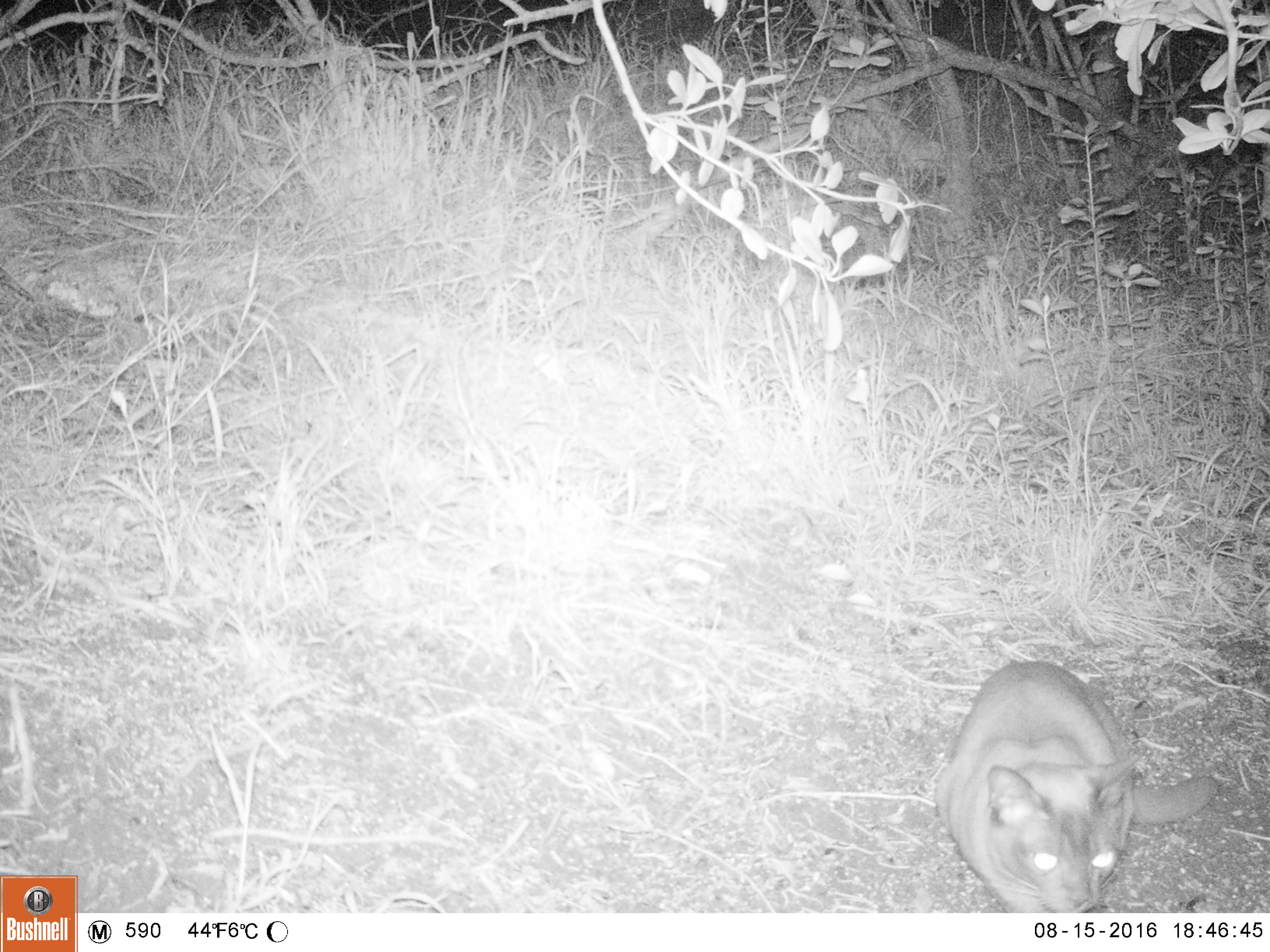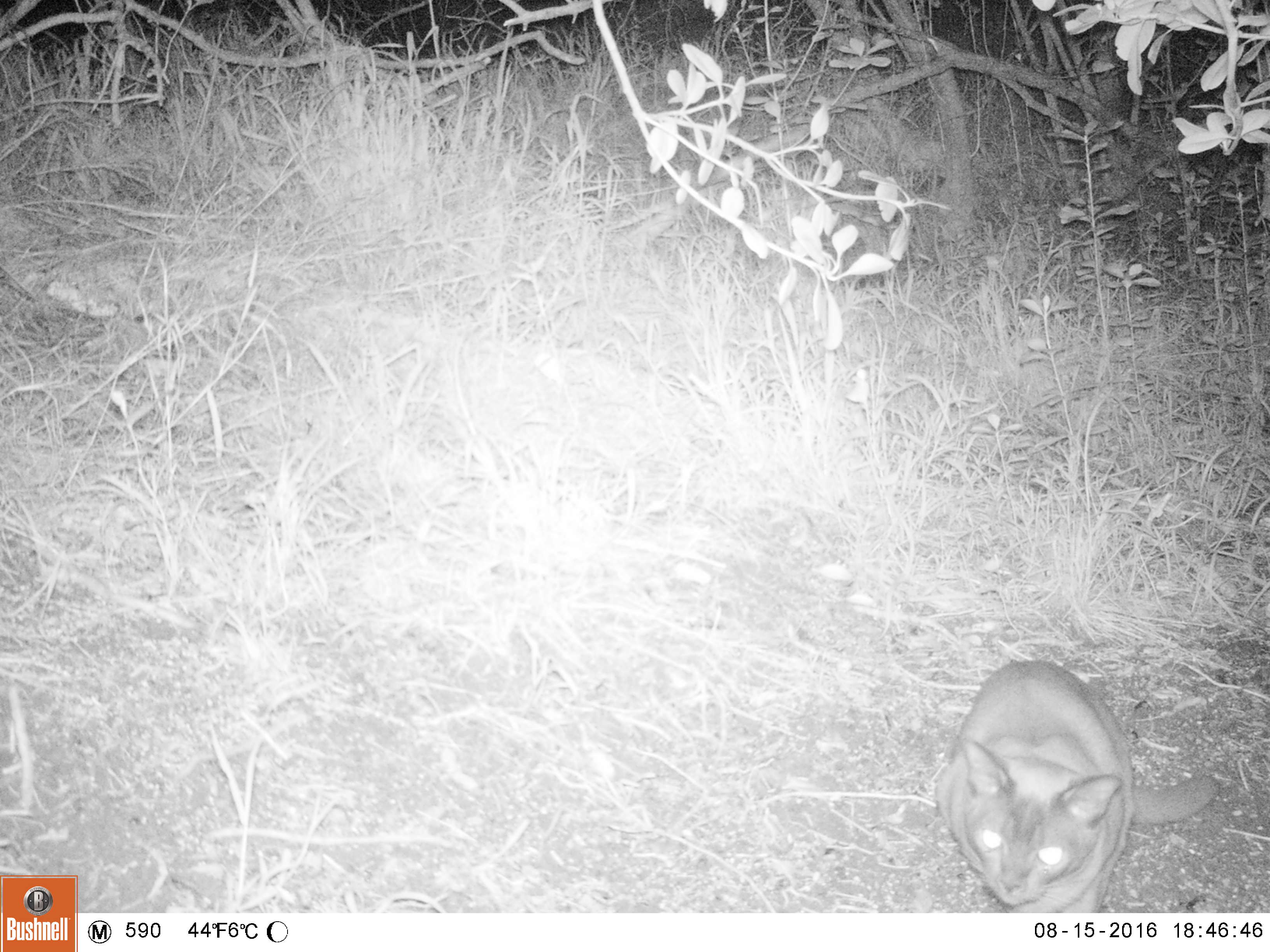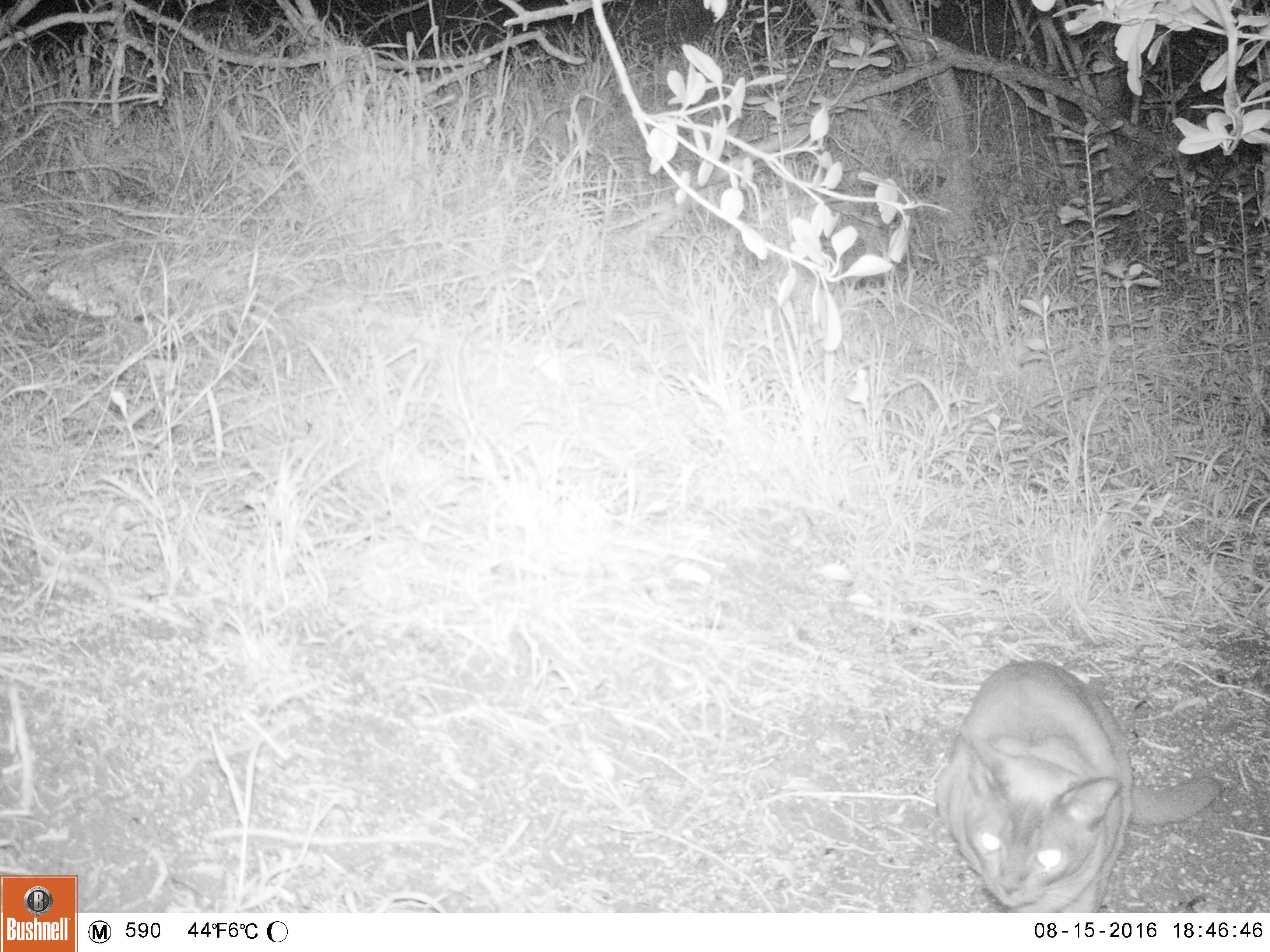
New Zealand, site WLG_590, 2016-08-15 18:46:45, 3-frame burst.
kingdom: Animalia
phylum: Chordata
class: Mammalia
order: Carnivora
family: Felidae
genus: Felis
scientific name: Felis catus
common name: domestic cat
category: cat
Cat (domestic cat) (Felis catus).